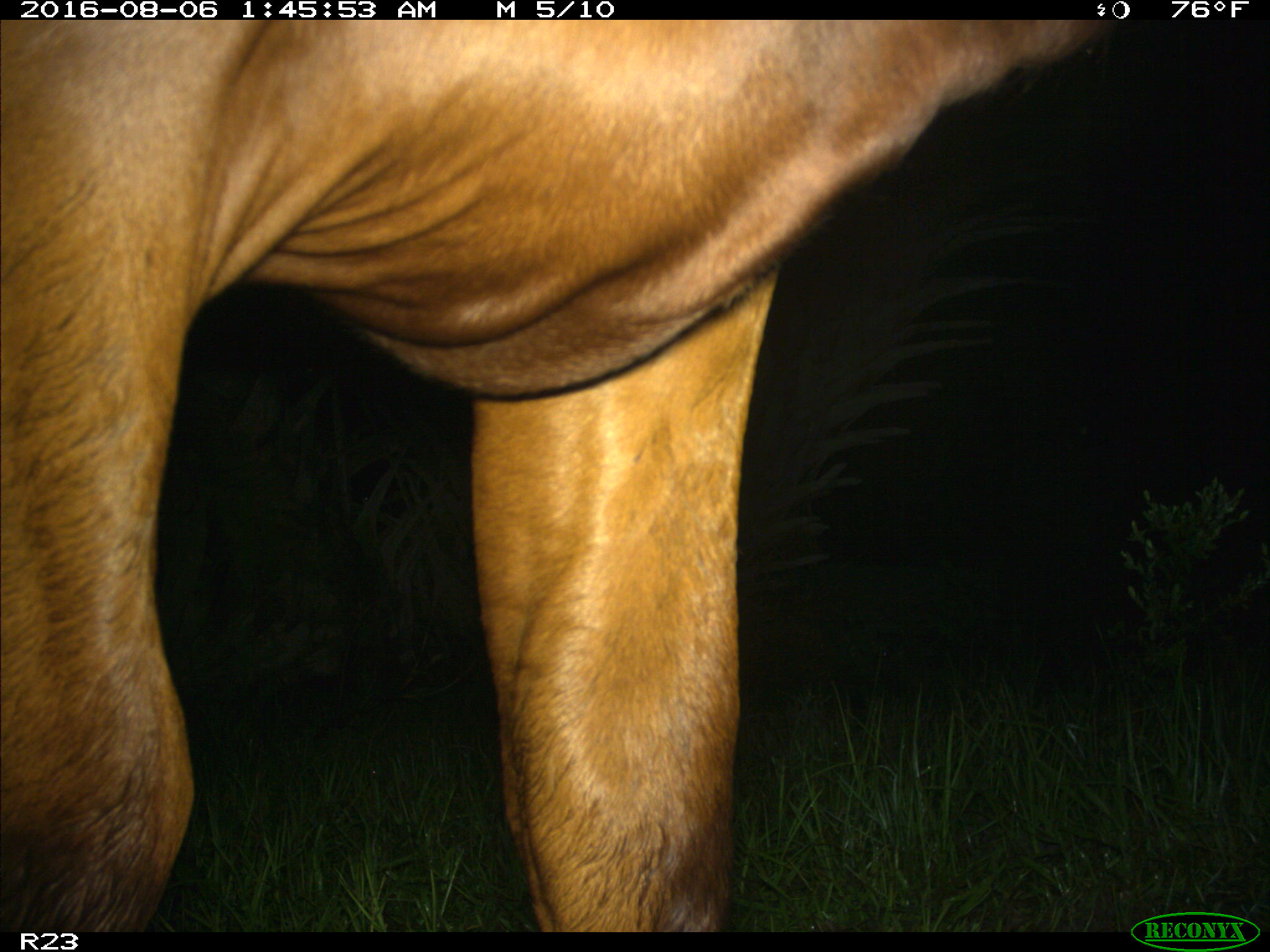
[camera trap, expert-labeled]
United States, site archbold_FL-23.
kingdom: Animalia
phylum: Chordata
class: Mammalia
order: Artiodactyla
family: Bovidae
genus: Bos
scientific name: Bos taurus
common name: domestic cow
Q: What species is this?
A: Bos taurus (domestic cow).